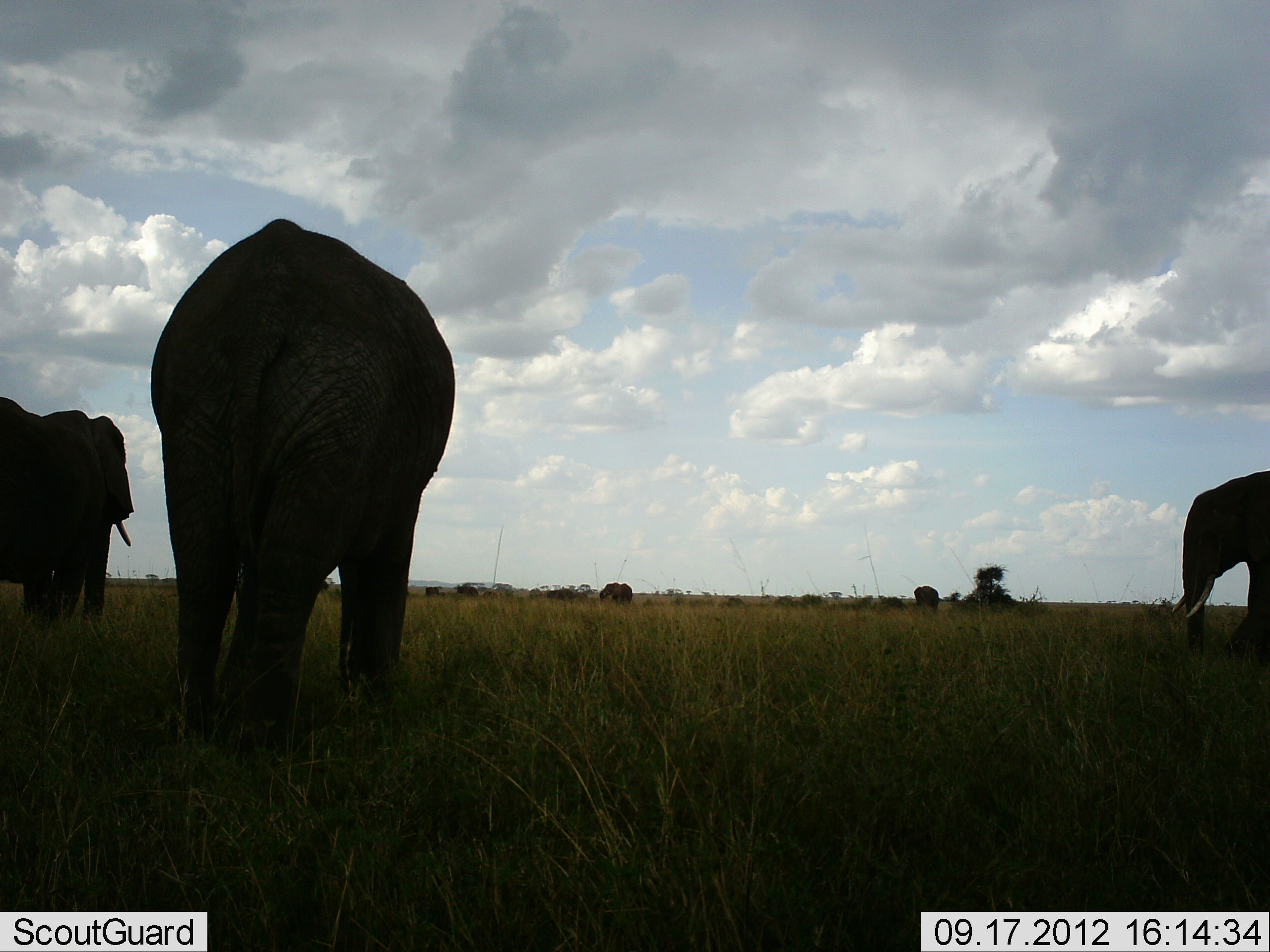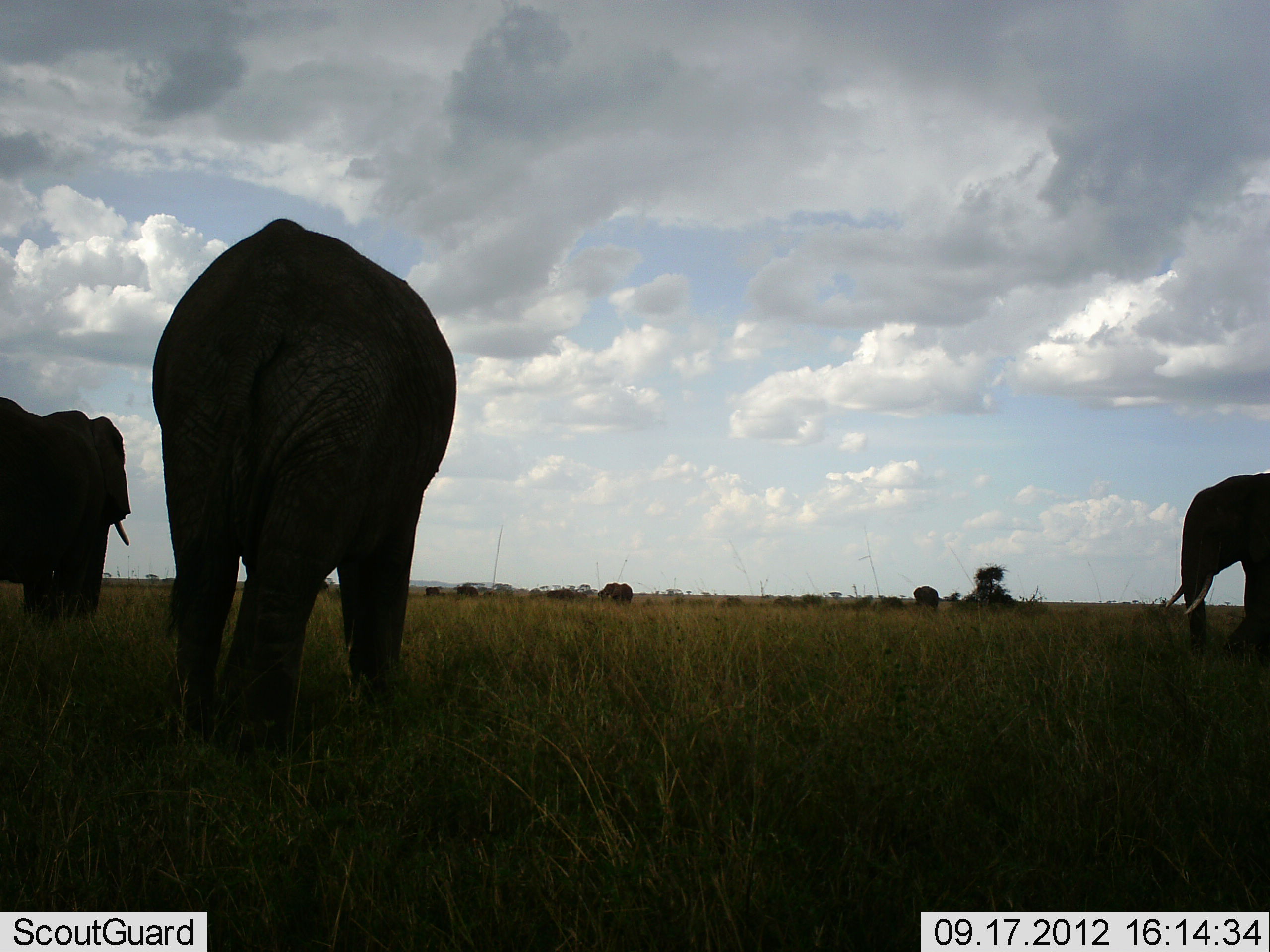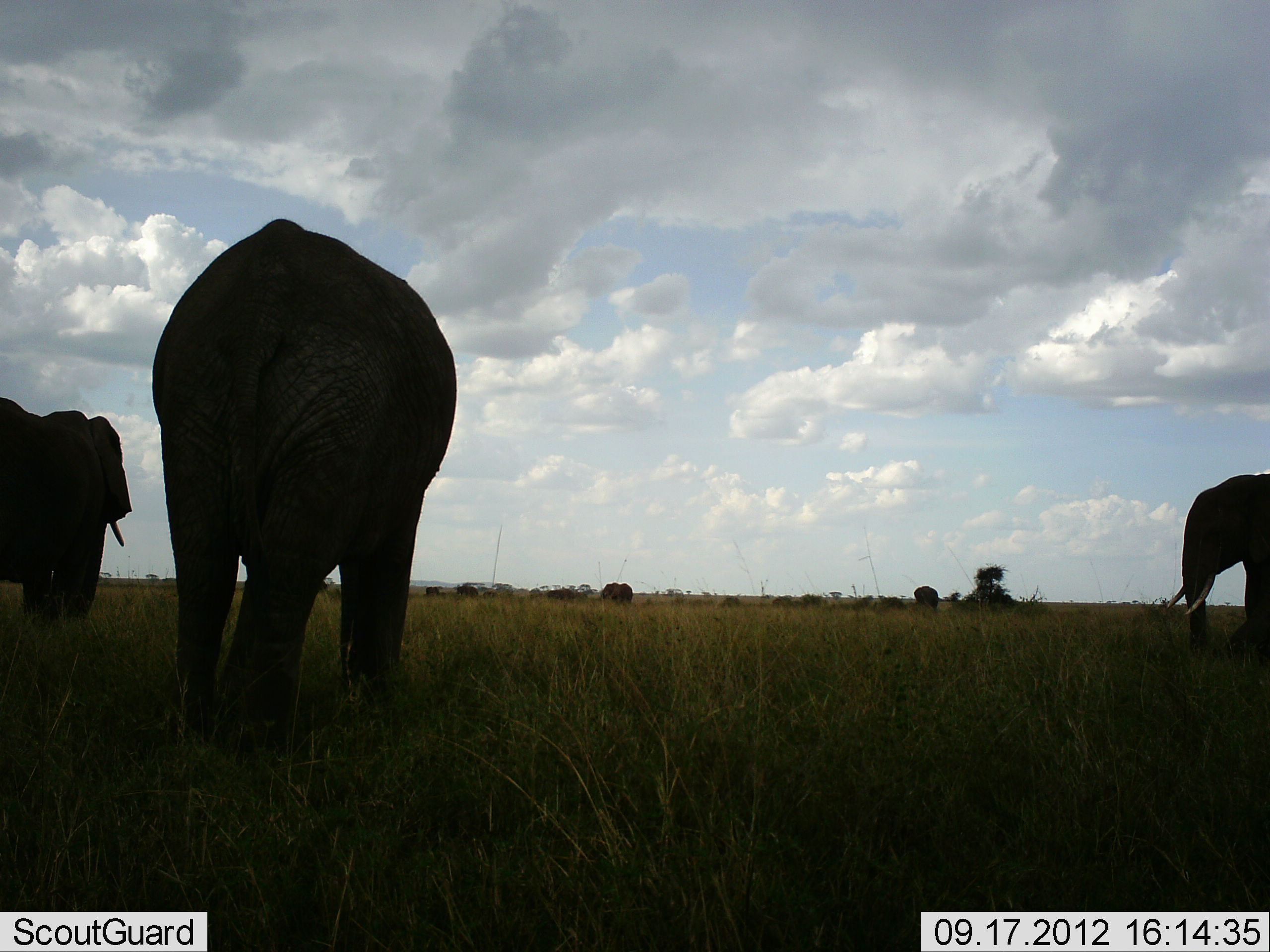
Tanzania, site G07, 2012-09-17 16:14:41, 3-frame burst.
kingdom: Animalia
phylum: Chordata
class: Mammalia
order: Proboscidea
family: Elephantidae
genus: Loxodonta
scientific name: Loxodonta africana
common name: african bush elephant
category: elephant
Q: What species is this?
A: Elephant (african bush elephant) (Loxodonta africana).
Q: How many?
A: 5.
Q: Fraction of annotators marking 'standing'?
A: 70%.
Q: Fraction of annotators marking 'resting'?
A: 0%.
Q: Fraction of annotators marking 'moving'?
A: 20%.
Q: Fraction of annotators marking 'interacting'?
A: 0%.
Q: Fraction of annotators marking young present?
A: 0%.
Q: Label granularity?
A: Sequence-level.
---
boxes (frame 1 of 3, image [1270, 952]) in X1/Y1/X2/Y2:
animal: 149/215/459/742; 0/396/133/622; 1169/467/1270/661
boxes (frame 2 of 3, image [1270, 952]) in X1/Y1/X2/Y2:
animal: 148/217/462/749; 0/396/131/624; 1161/470/1270/658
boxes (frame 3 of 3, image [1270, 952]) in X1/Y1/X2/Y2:
animal: 151/218/457/758; 0/397/130/631; 1167/473/1270/657